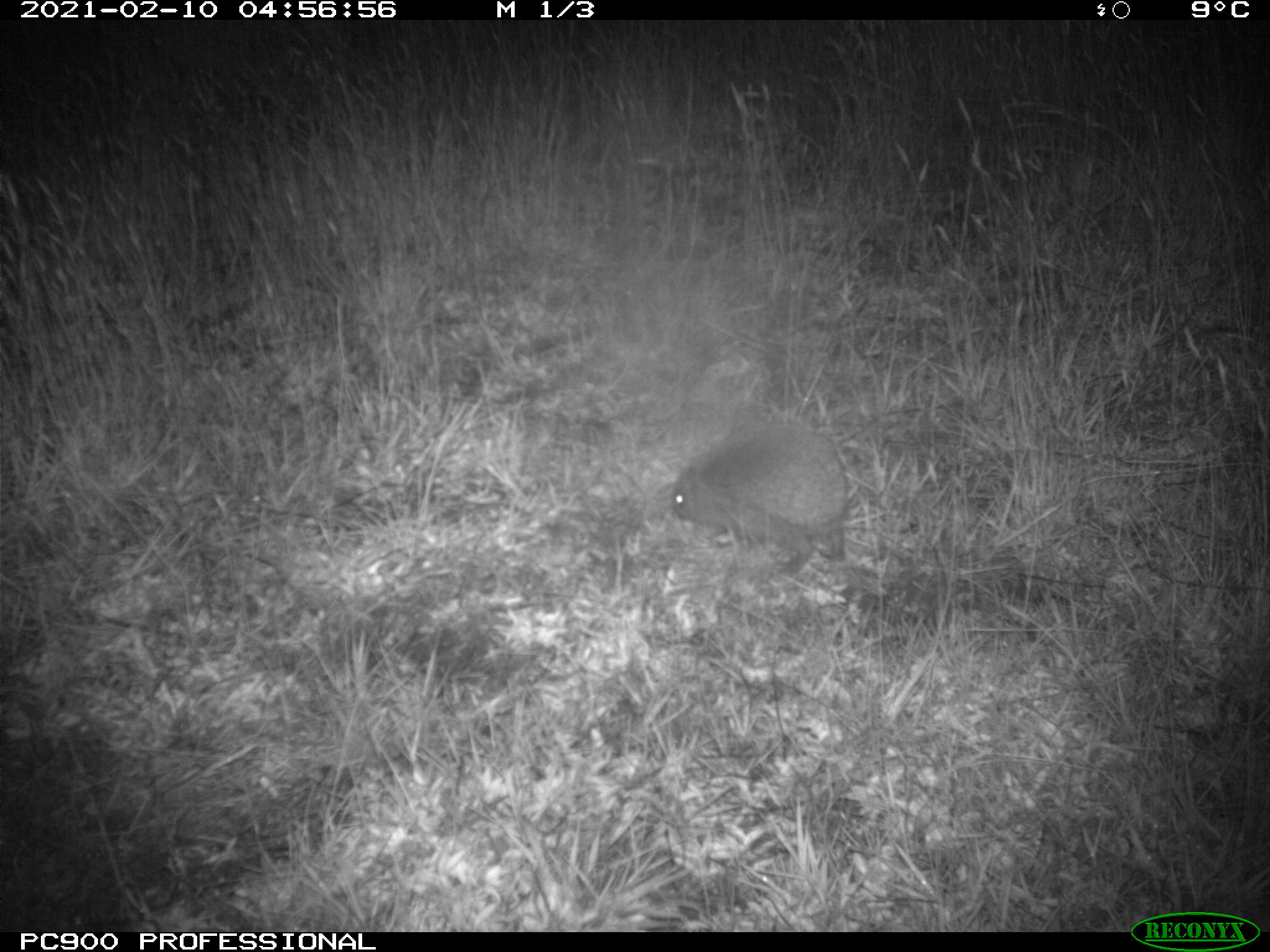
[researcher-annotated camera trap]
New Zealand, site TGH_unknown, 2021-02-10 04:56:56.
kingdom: Animalia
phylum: Chordata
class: Mammalia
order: Eulipotyphla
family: Erinaceidae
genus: Erinaceus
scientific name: Erinaceus europaeus europaeus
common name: european hedgehog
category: hedgehog